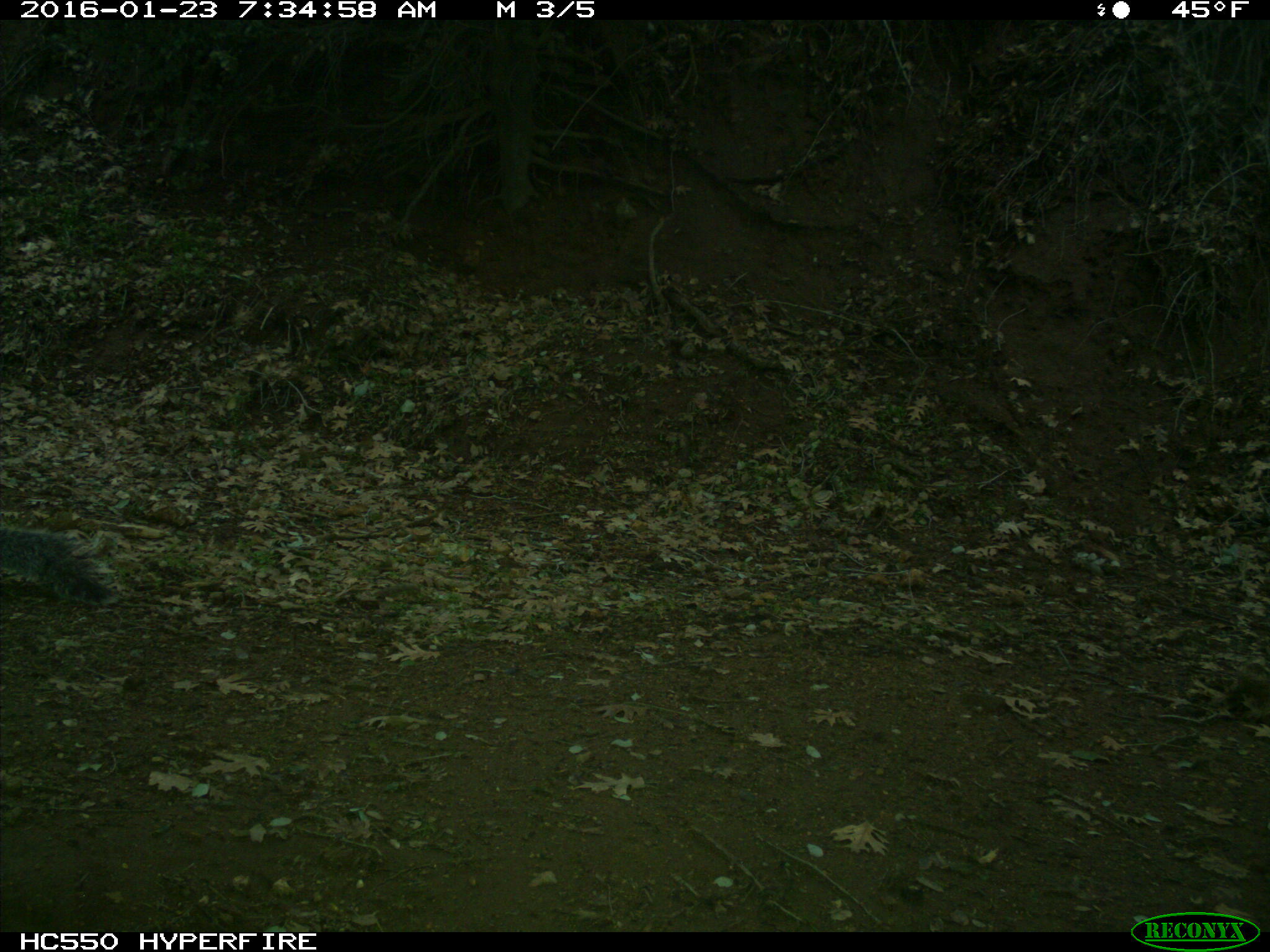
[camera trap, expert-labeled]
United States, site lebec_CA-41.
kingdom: Animalia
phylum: Chordata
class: Mammalia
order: Rodentia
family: Sciuridae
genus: Sciurus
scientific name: Sciurus carolinensis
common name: eastern gray squirrel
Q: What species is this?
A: Sciurus carolinensis (eastern gray squirrel).